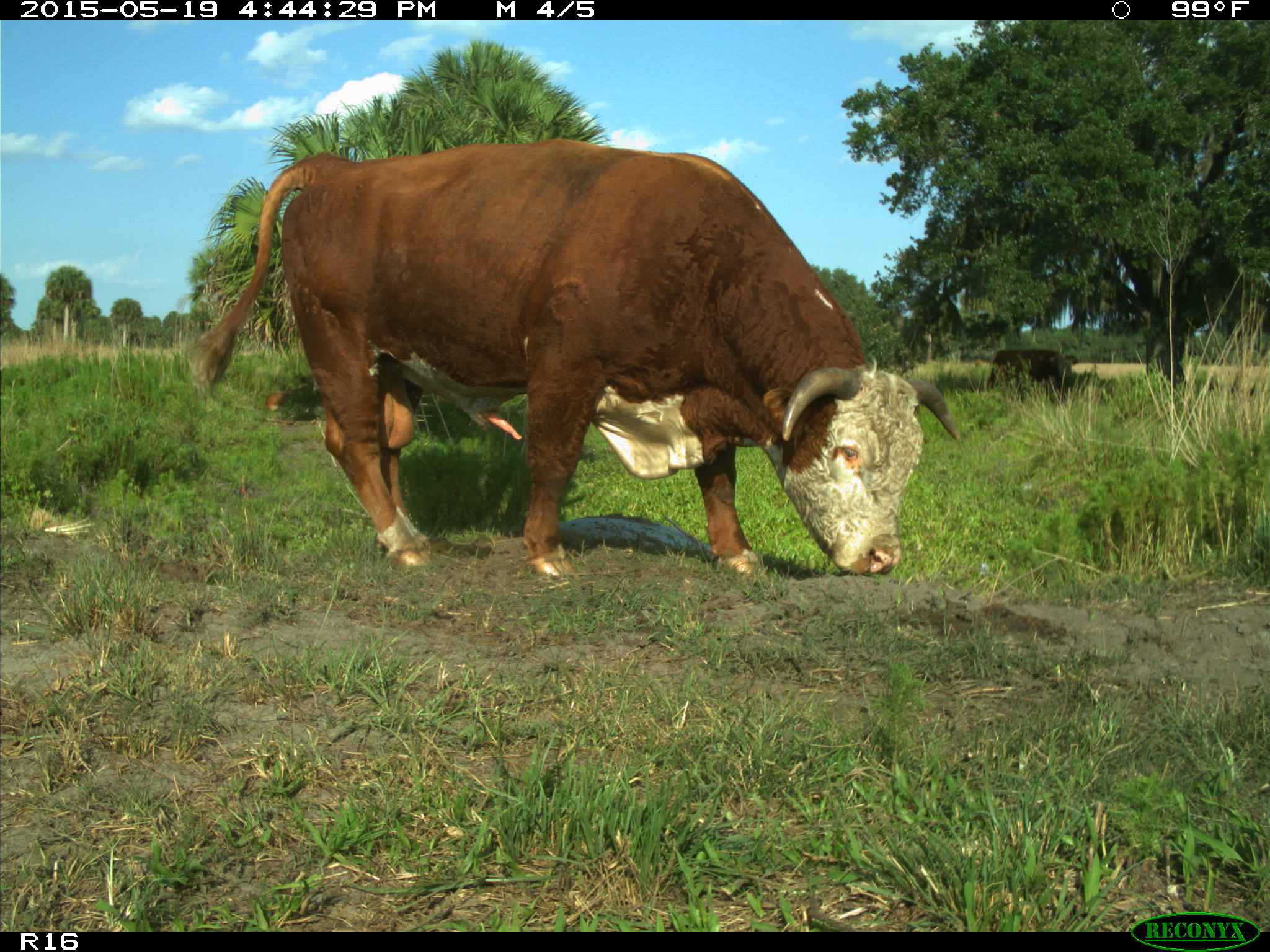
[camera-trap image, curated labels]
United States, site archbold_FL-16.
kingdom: Animalia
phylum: Chordata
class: Mammalia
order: Artiodactyla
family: Bovidae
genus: Bos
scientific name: Bos taurus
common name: domestic cow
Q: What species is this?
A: Bos taurus (domestic cow).